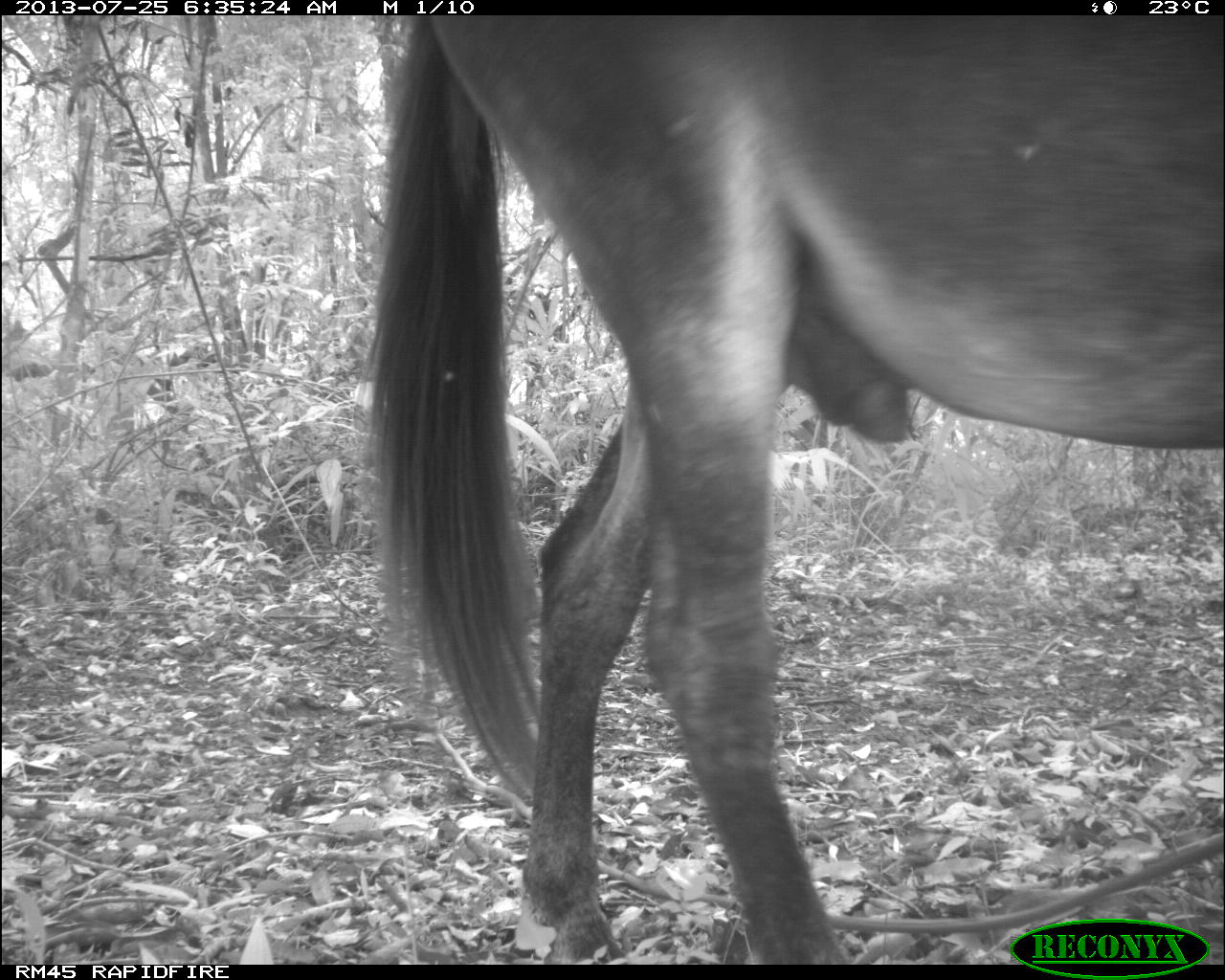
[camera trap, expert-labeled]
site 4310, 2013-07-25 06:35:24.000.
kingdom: Animalia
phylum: Chordata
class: Mammalia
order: Perissodactyla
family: Equidae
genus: Equus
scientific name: Equus ferus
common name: wild horse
Equus ferus (wild horse), count 1.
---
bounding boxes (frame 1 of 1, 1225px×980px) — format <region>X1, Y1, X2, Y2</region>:
equus ferus: <region>359, 15, 1225, 965</region>